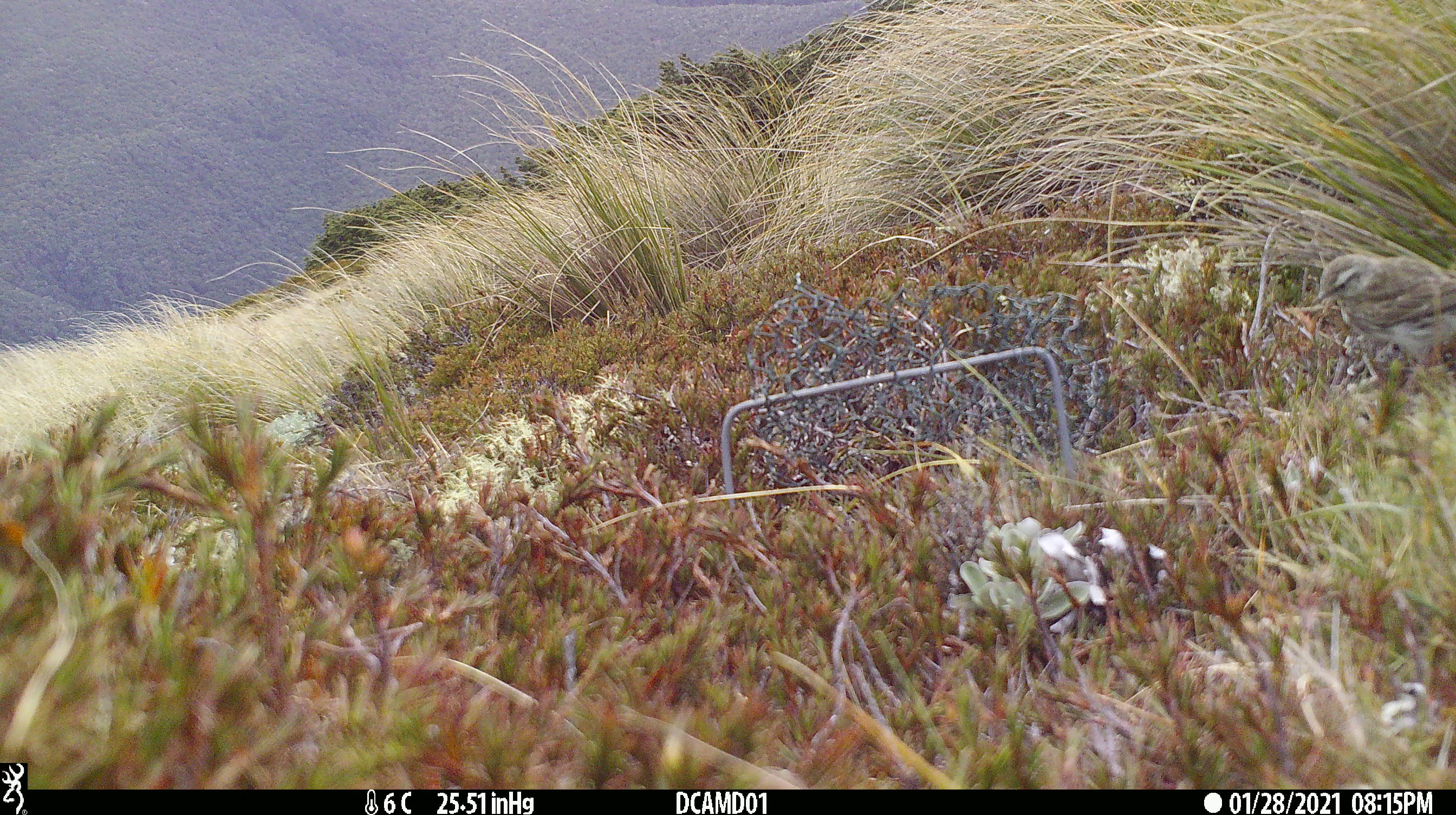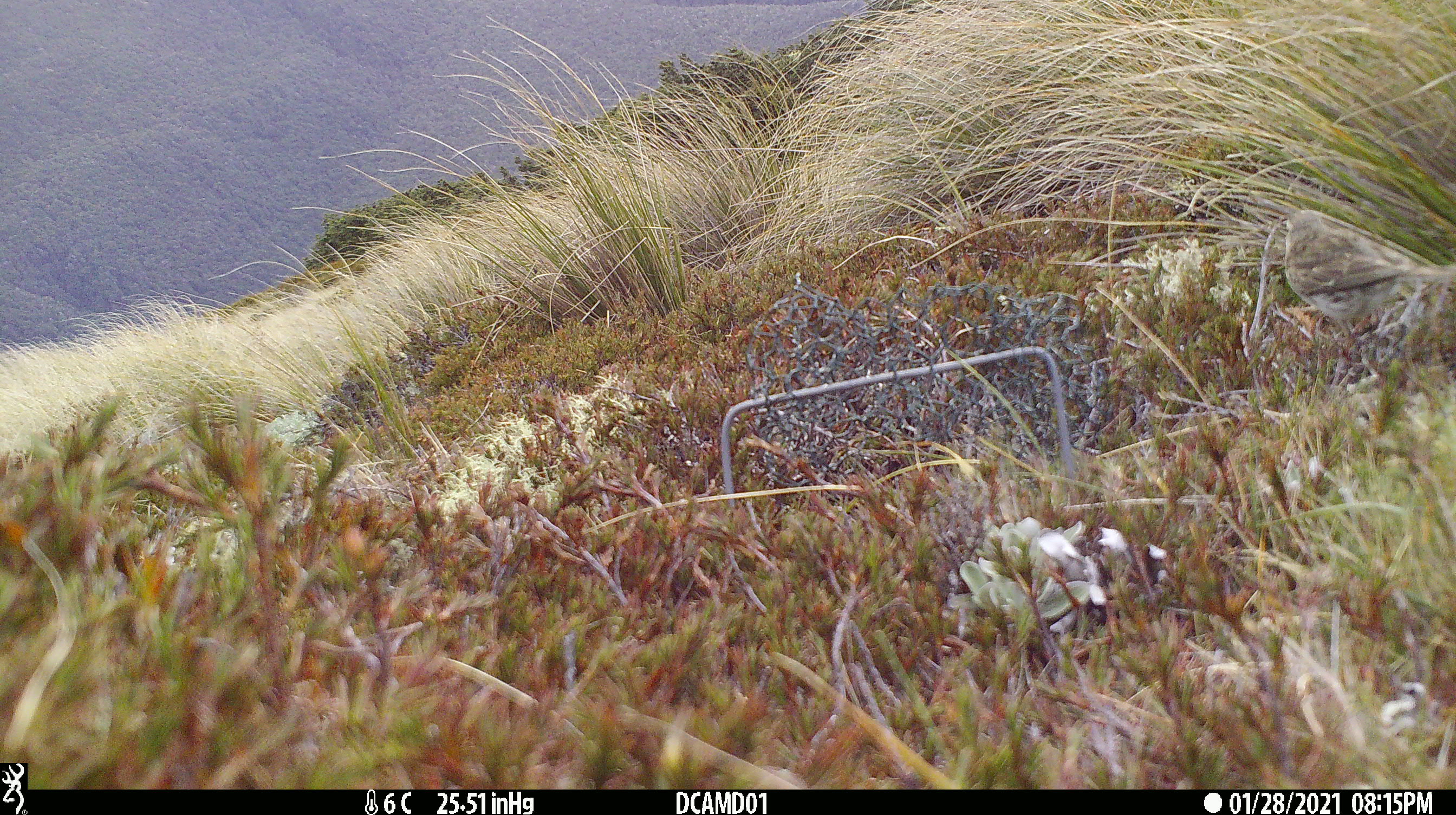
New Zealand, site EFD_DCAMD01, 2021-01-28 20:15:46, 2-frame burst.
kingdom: Animalia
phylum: Chordata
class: Aves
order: Passeriformes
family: Motacillidae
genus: Anthus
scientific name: Anthus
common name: pipit